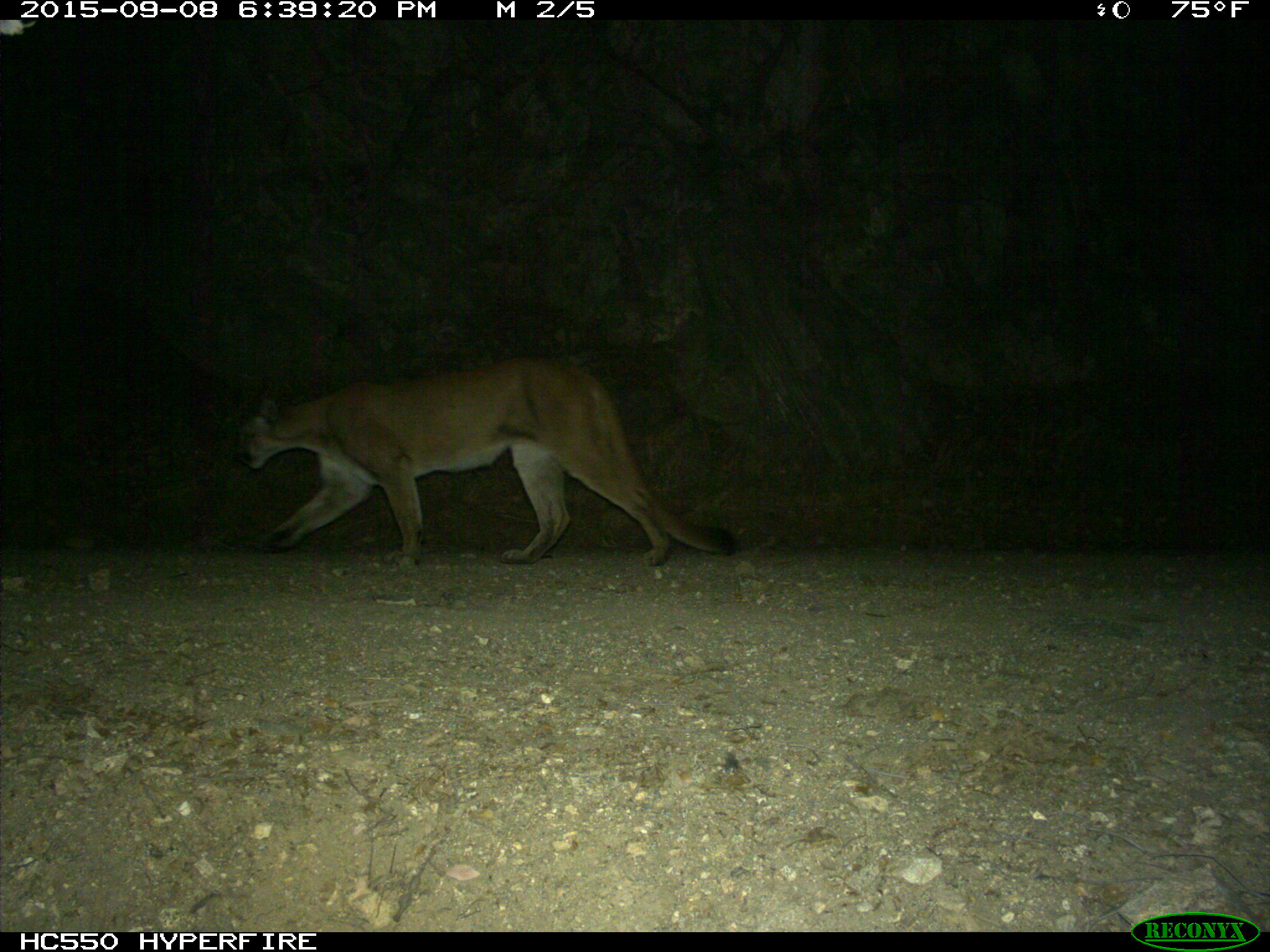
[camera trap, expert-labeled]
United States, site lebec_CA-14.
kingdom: Animalia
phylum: Chordata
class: Mammalia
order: Carnivora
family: Felidae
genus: Puma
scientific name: Puma concolor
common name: mountain lion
Puma concolor (mountain lion).